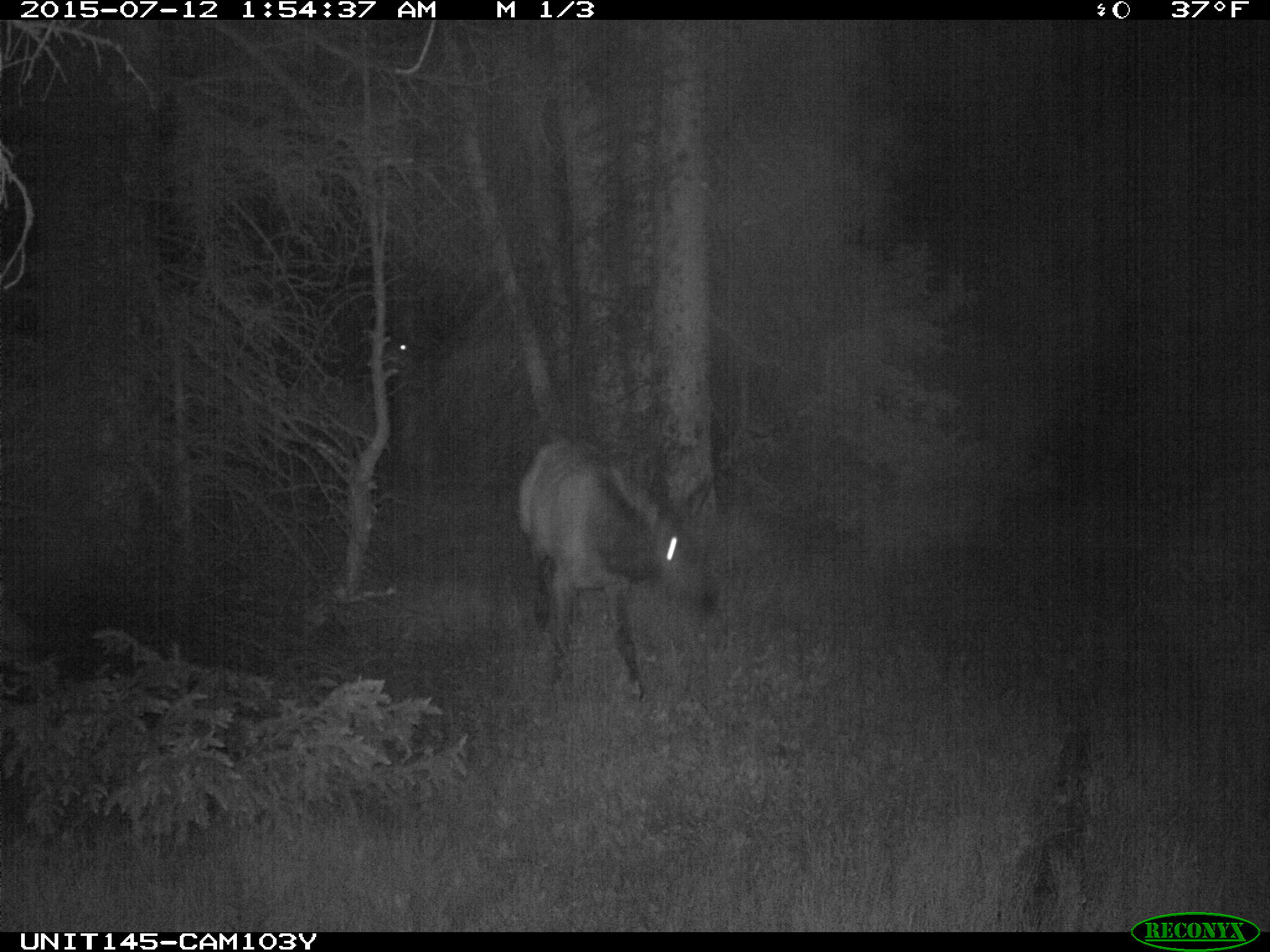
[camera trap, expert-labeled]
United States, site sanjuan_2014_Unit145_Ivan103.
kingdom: Animalia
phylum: Chordata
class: Mammalia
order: Artiodactyla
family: Cervidae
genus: Cervus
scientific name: Cervus elaphus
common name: red deer